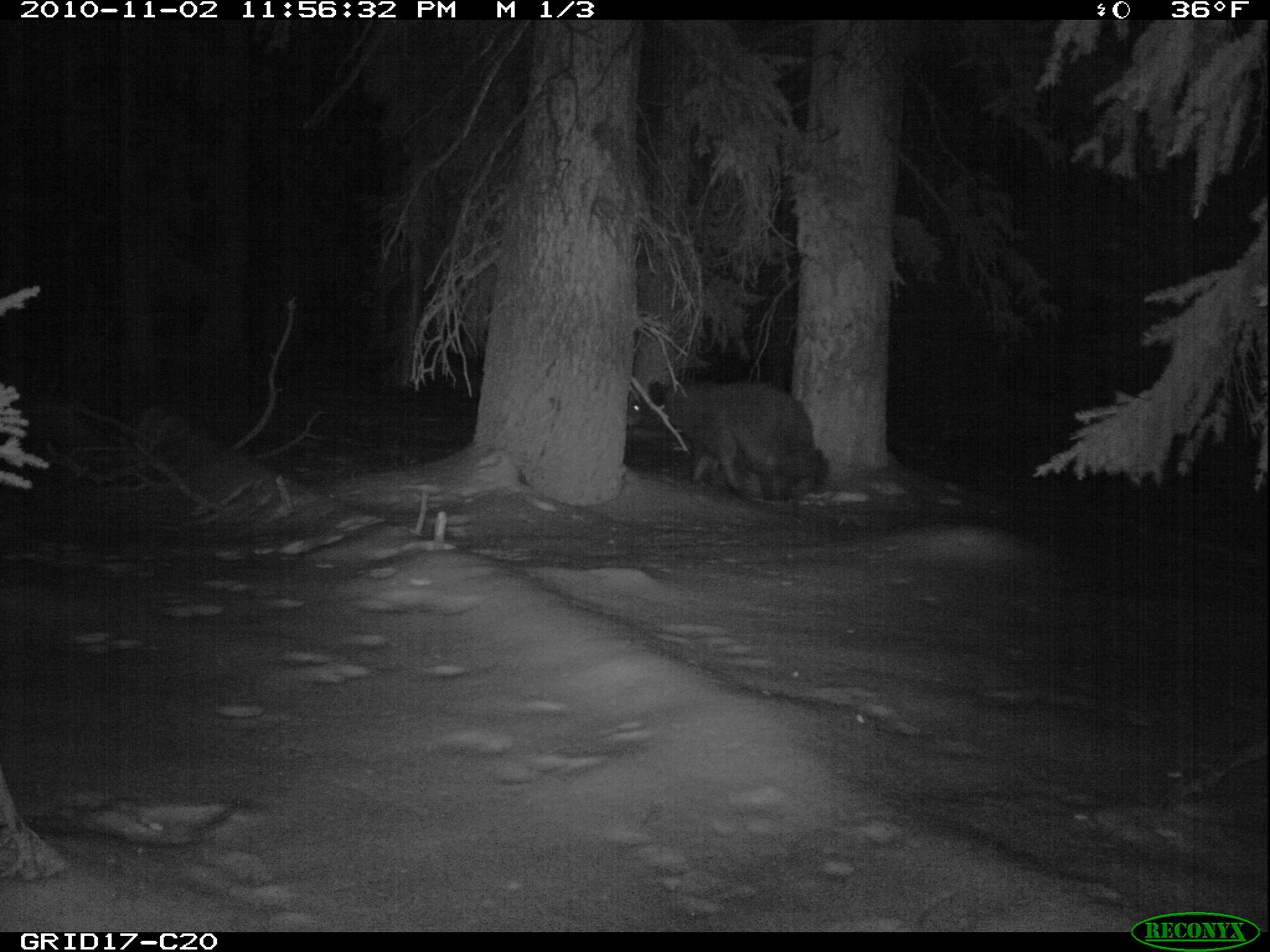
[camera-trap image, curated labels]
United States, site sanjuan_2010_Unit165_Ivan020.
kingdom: Animalia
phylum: Chordata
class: Mammalia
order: Carnivora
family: Ursidae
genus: Ursus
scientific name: Ursus americanus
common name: american black bear